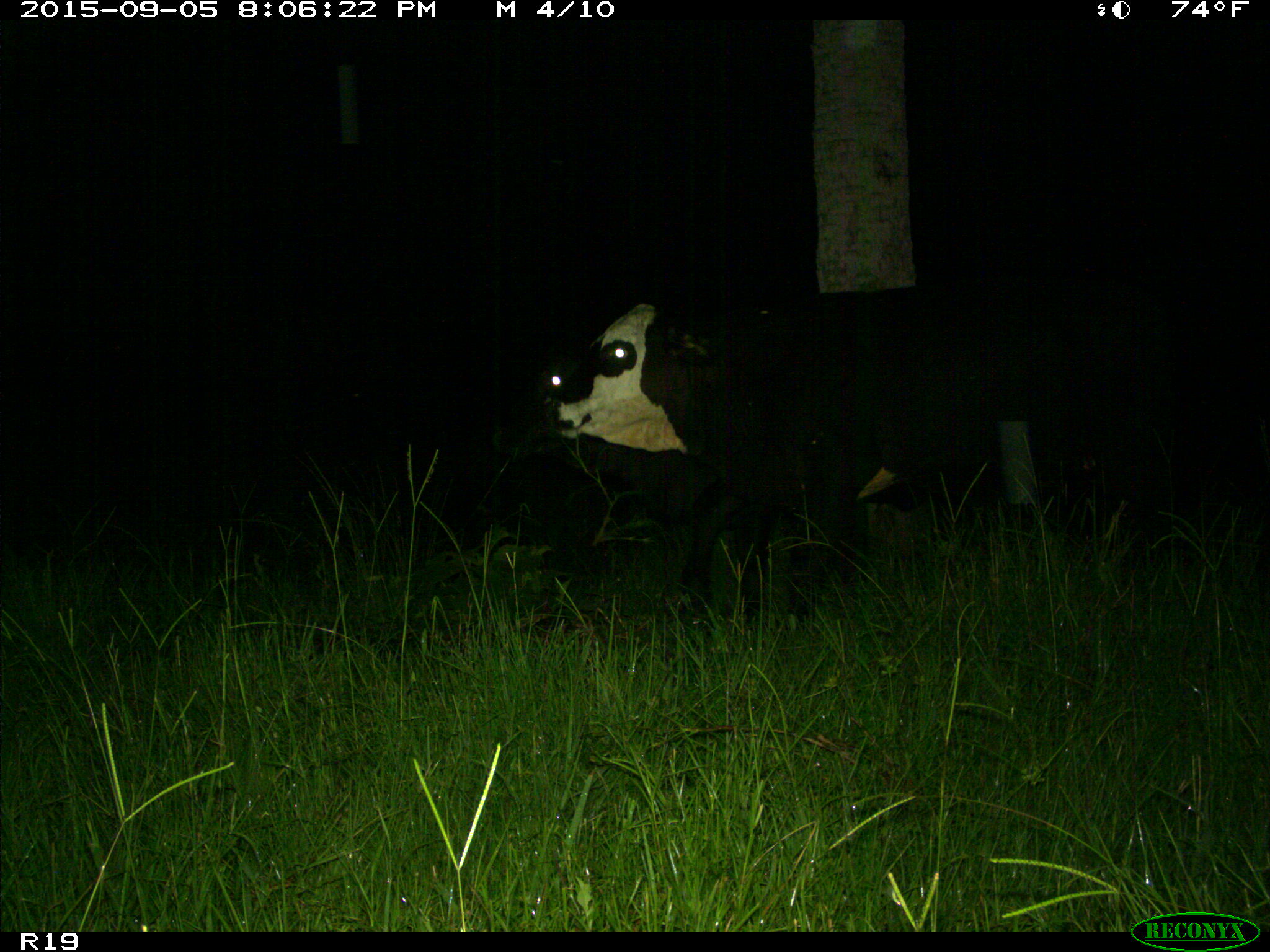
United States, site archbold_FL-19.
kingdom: Animalia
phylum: Chordata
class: Mammalia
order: Artiodactyla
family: Bovidae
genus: Bos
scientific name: Bos taurus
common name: domestic cow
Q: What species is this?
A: Bos taurus (domestic cow).